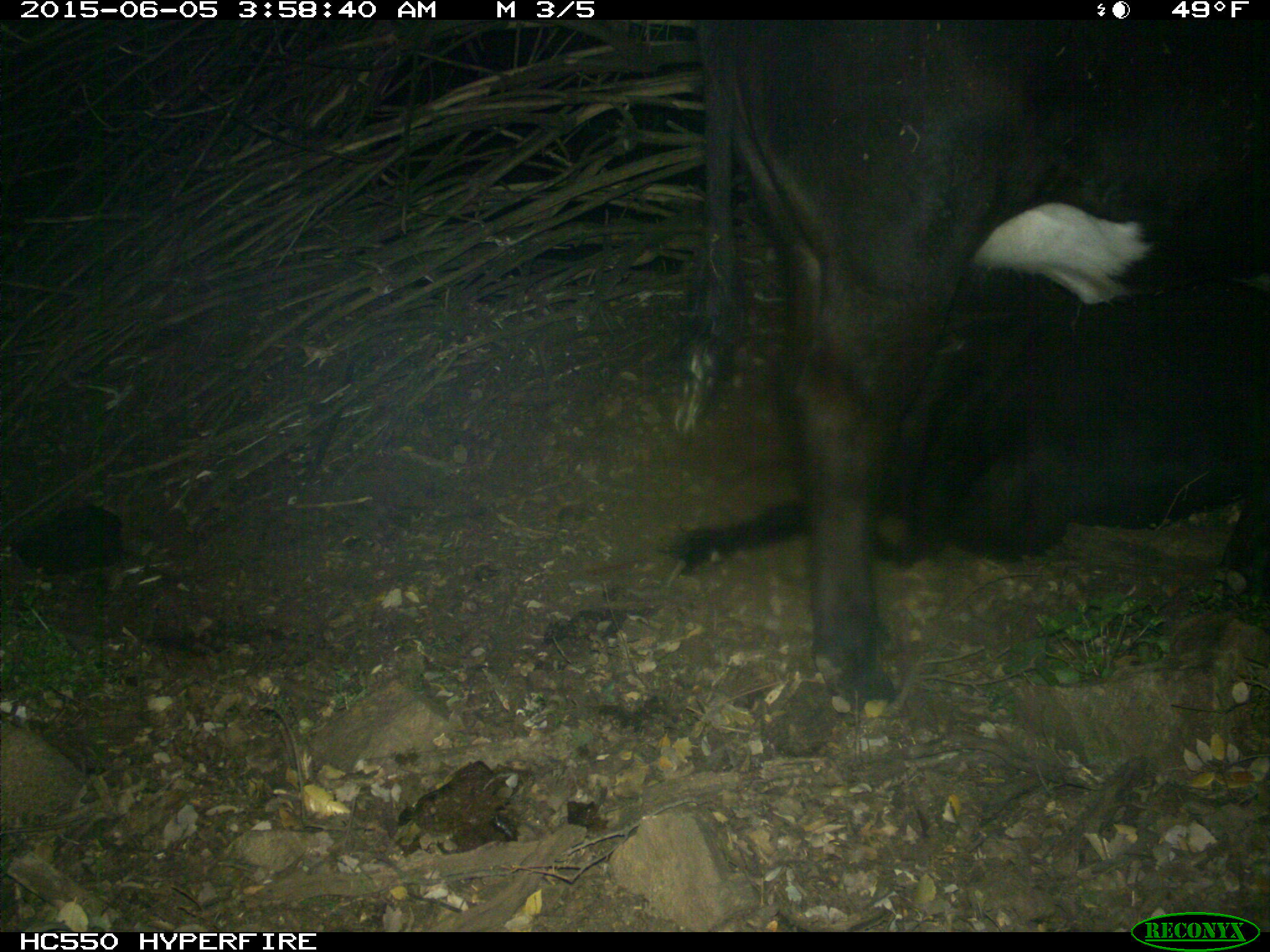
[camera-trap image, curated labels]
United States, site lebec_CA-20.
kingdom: Animalia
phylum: Chordata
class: Mammalia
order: Artiodactyla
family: Bovidae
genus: Bos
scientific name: Bos taurus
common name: domestic cow